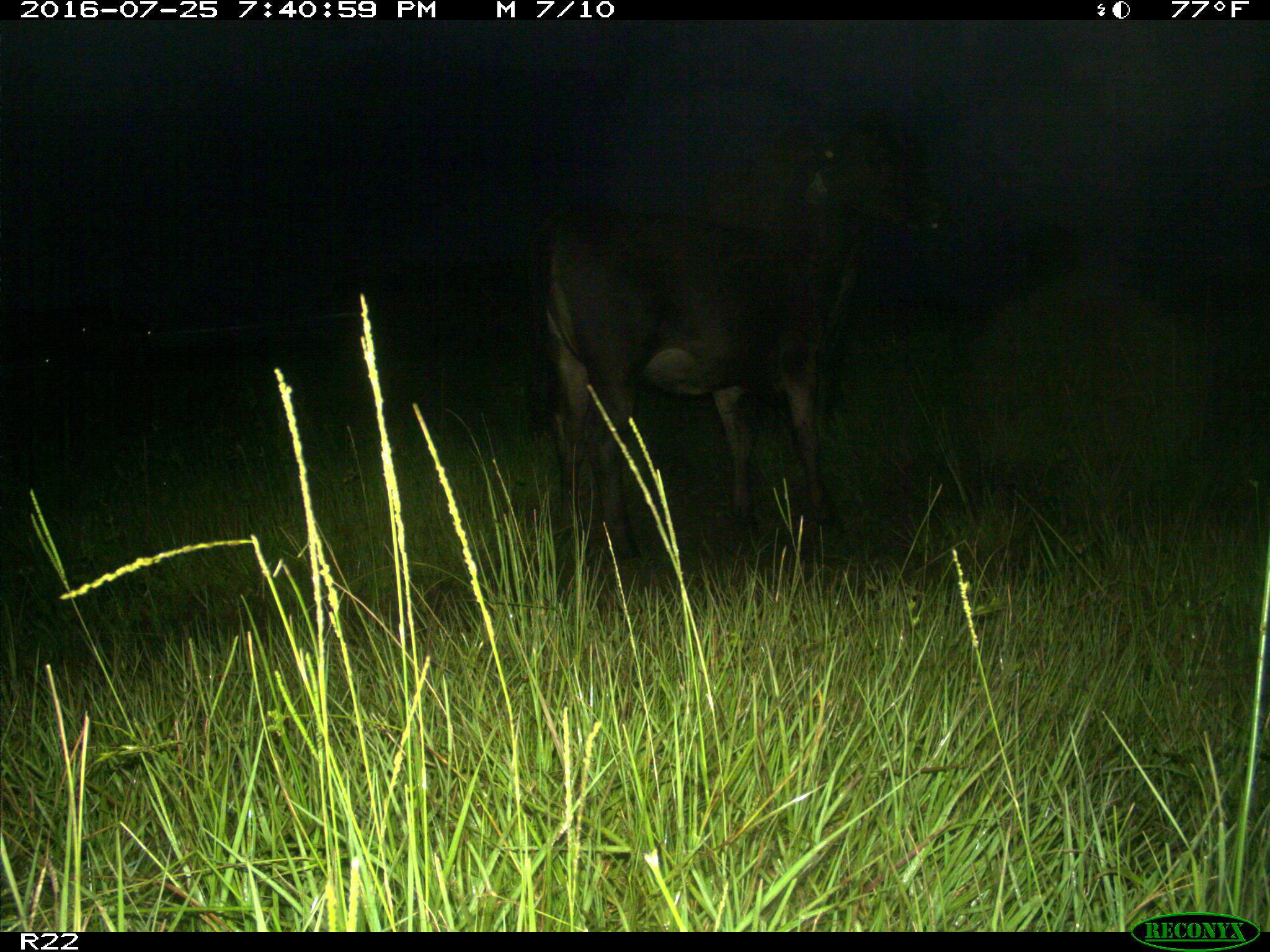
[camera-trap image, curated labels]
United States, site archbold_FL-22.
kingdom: Animalia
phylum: Chordata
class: Mammalia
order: Artiodactyla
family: Bovidae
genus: Bos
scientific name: Bos taurus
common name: domestic cow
Bos taurus (domestic cow).